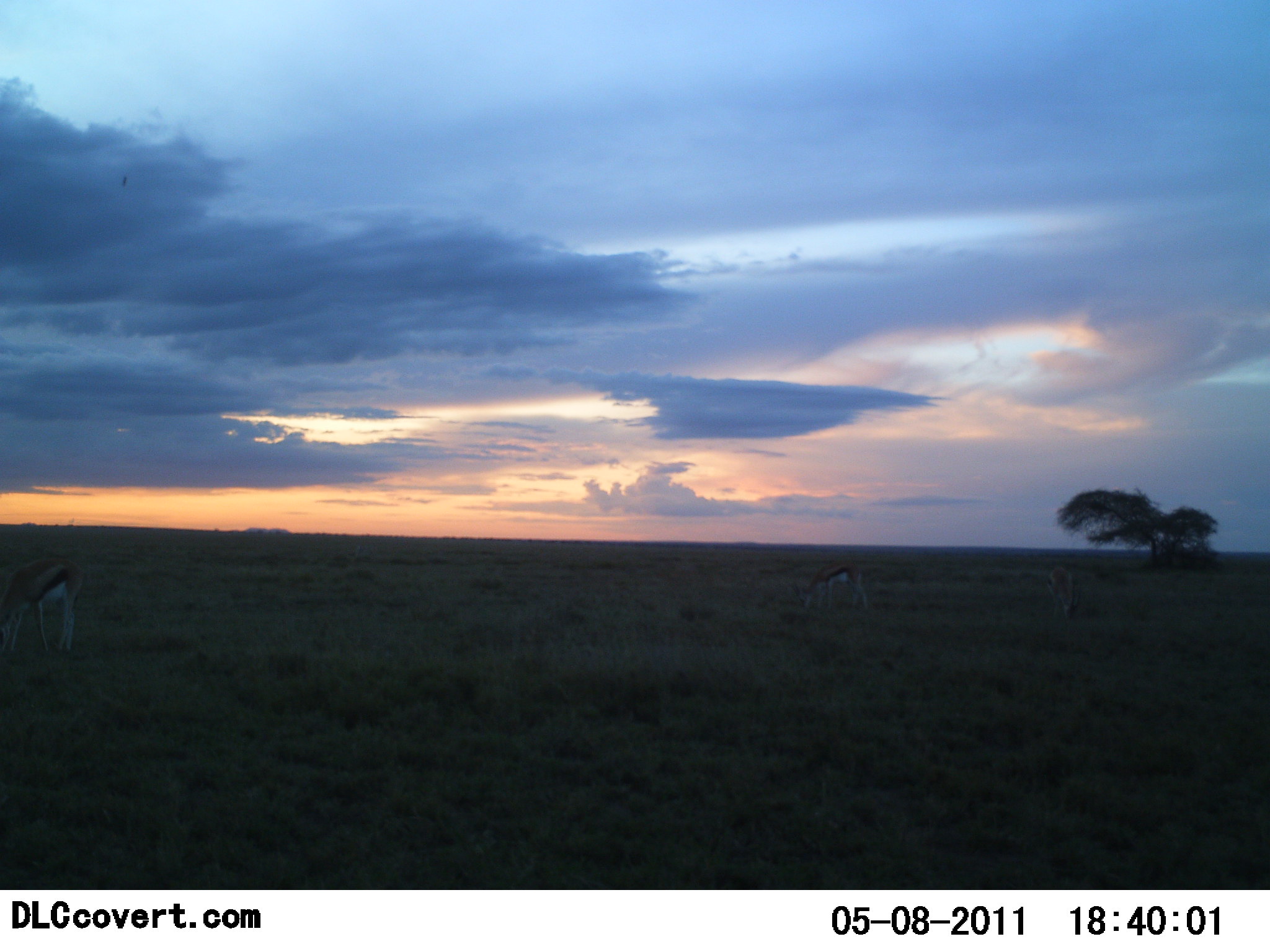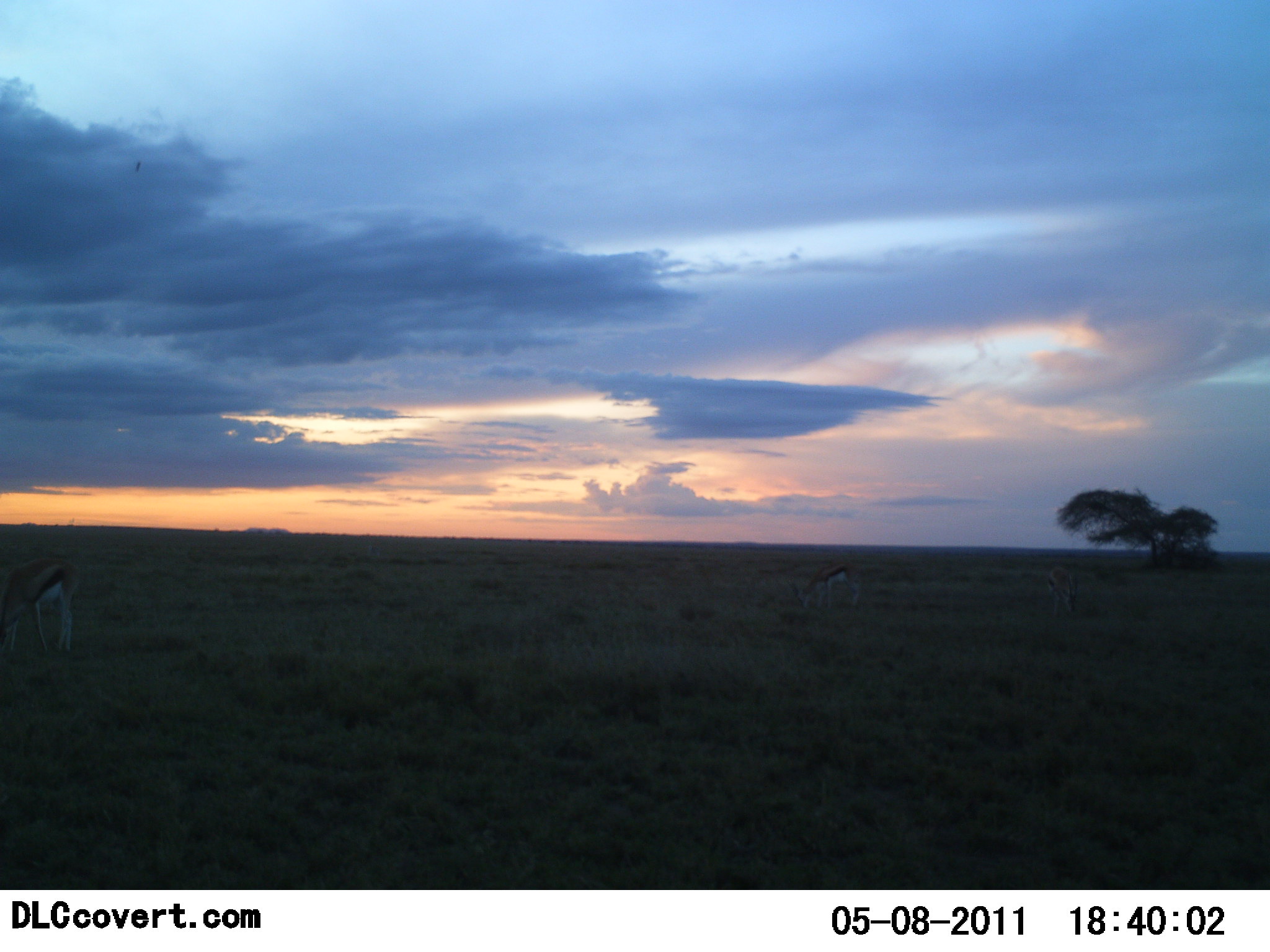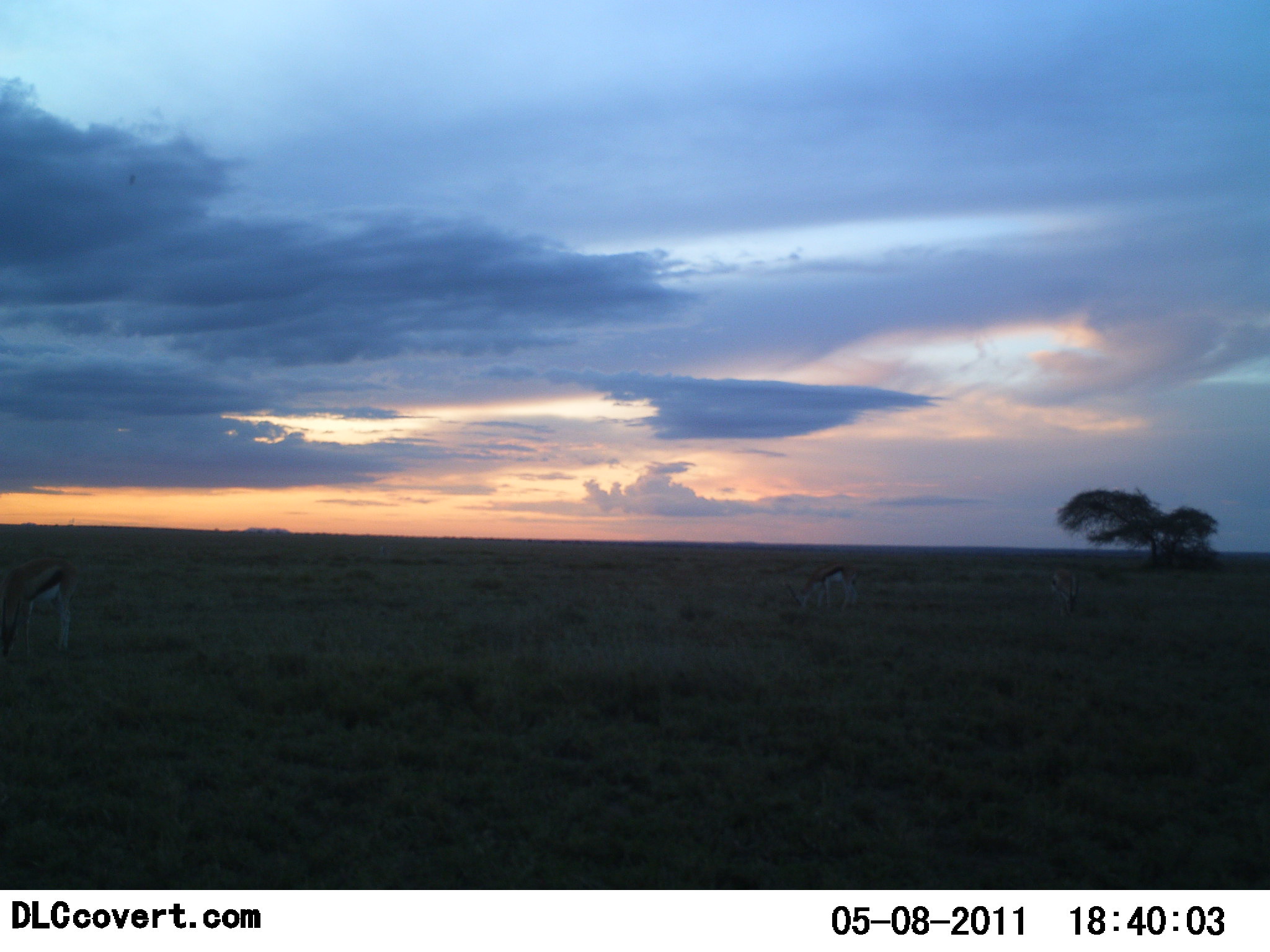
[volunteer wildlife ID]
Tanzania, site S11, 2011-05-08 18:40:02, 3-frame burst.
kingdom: Animalia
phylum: Chordata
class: Mammalia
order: Artiodactyla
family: Bovidae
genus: Eudorcas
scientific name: Eudorcas thomsonii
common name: thomson's gazelle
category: gazellethomsons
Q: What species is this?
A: Gazellethomsons (thomson's gazelle) (Eudorcas thomsonii).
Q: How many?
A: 3.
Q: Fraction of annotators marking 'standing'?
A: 27%.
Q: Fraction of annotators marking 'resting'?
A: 0%.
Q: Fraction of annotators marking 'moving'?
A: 0%.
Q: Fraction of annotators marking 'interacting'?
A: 0%.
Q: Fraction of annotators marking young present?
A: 0%.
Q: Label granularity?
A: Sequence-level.